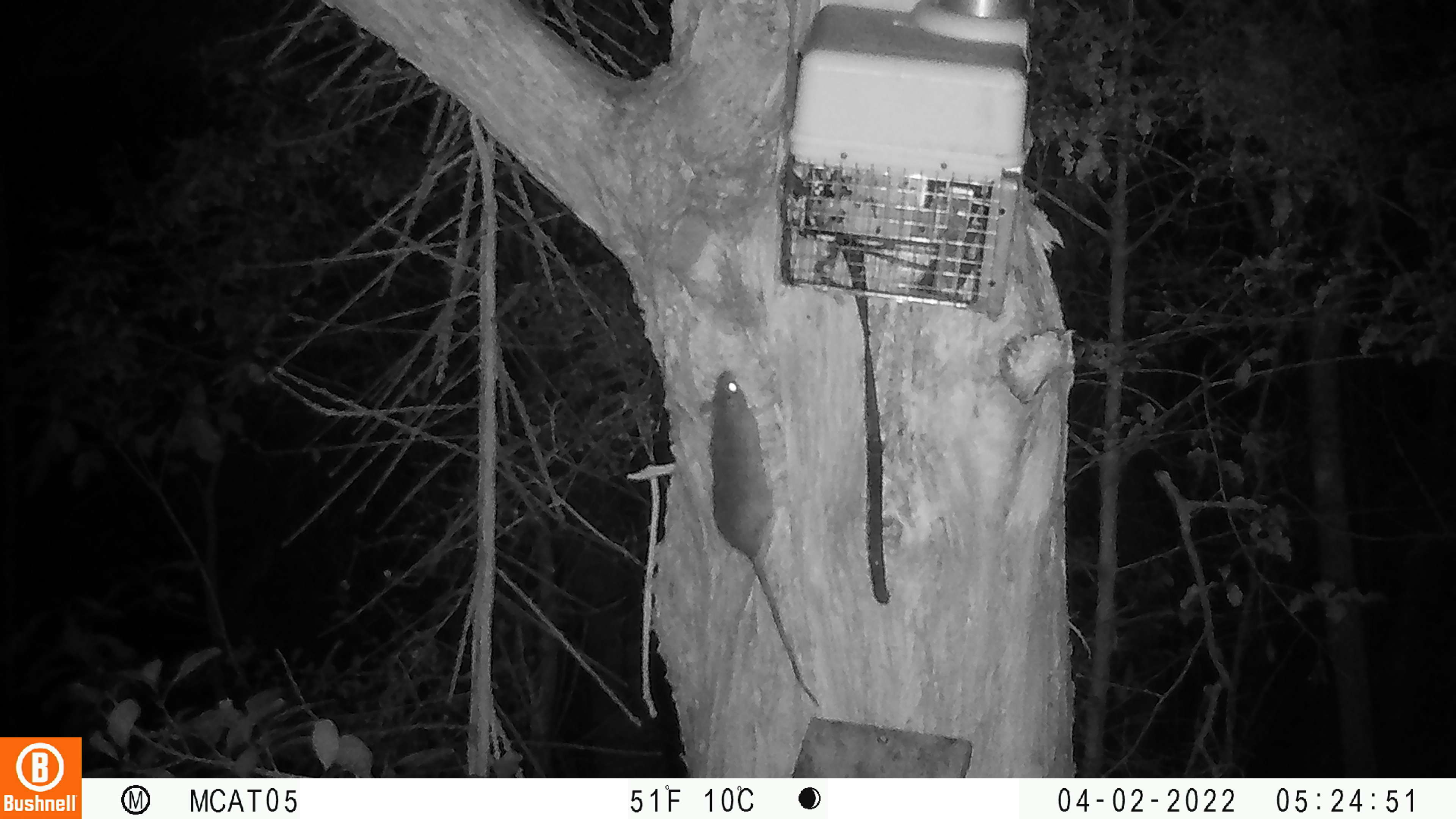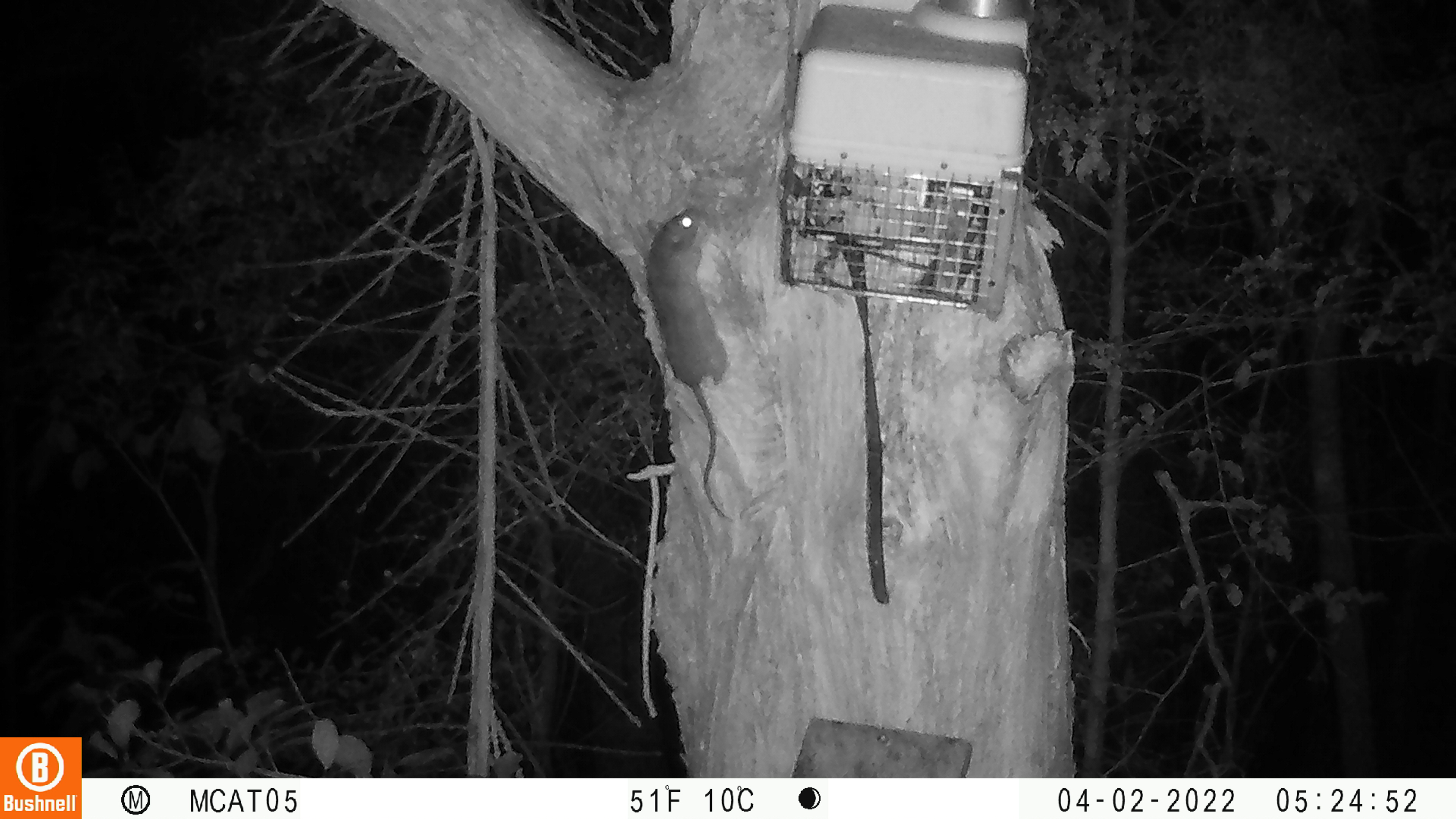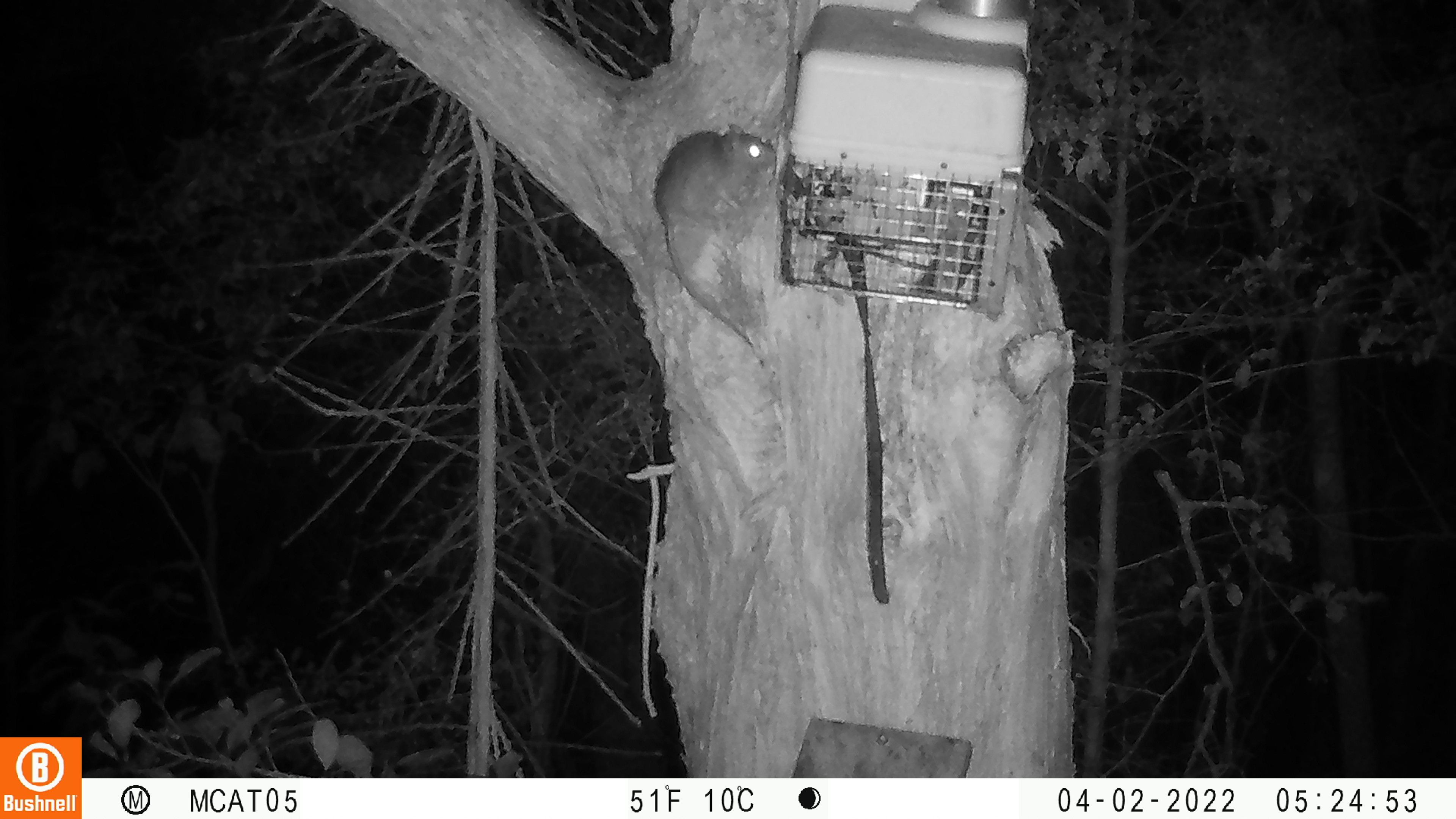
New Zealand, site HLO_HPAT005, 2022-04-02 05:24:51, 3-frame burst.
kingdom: Animalia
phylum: Chordata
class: Mammalia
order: Rodentia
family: Muridae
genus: Rattus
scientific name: Rattus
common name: rat